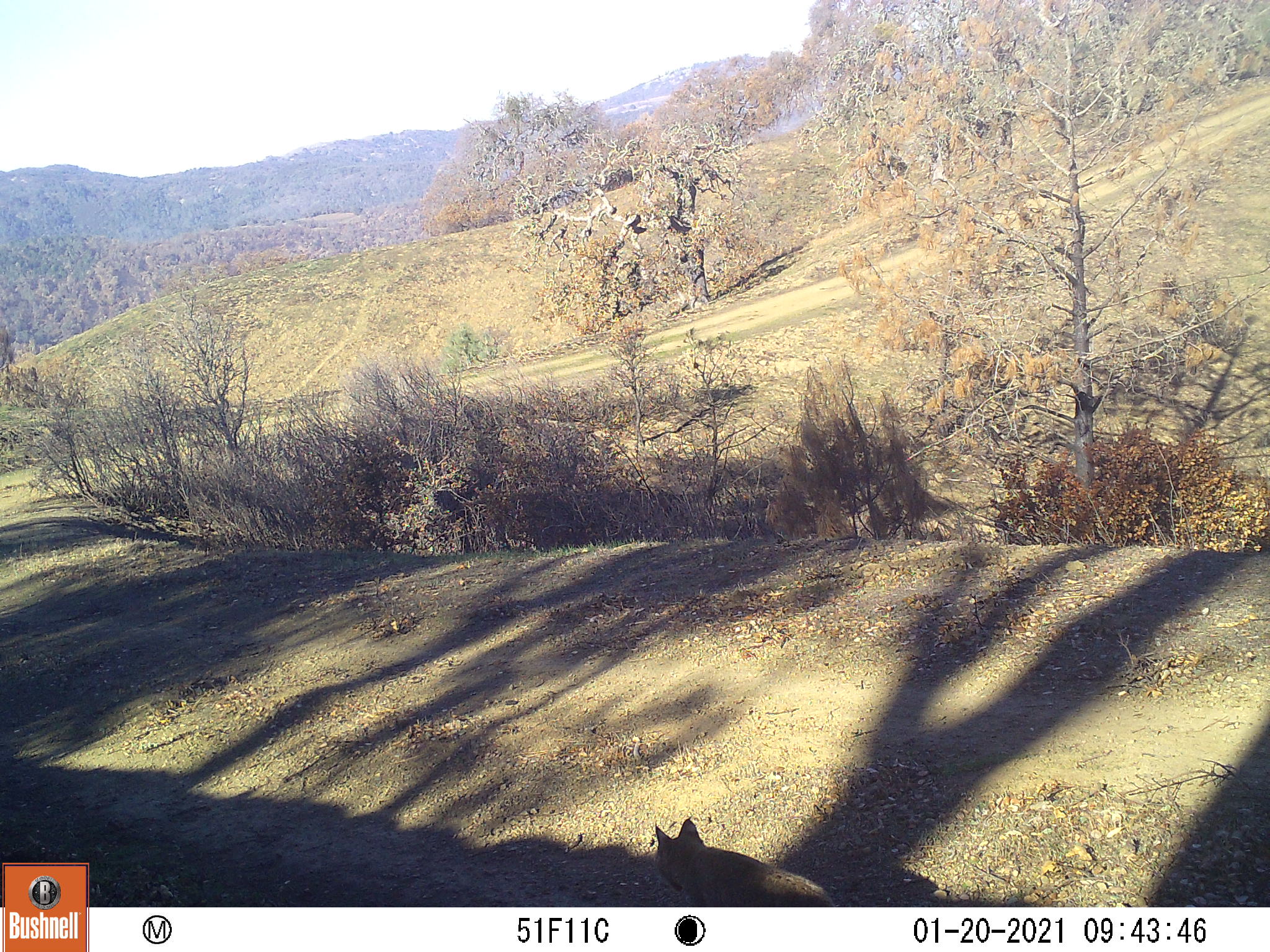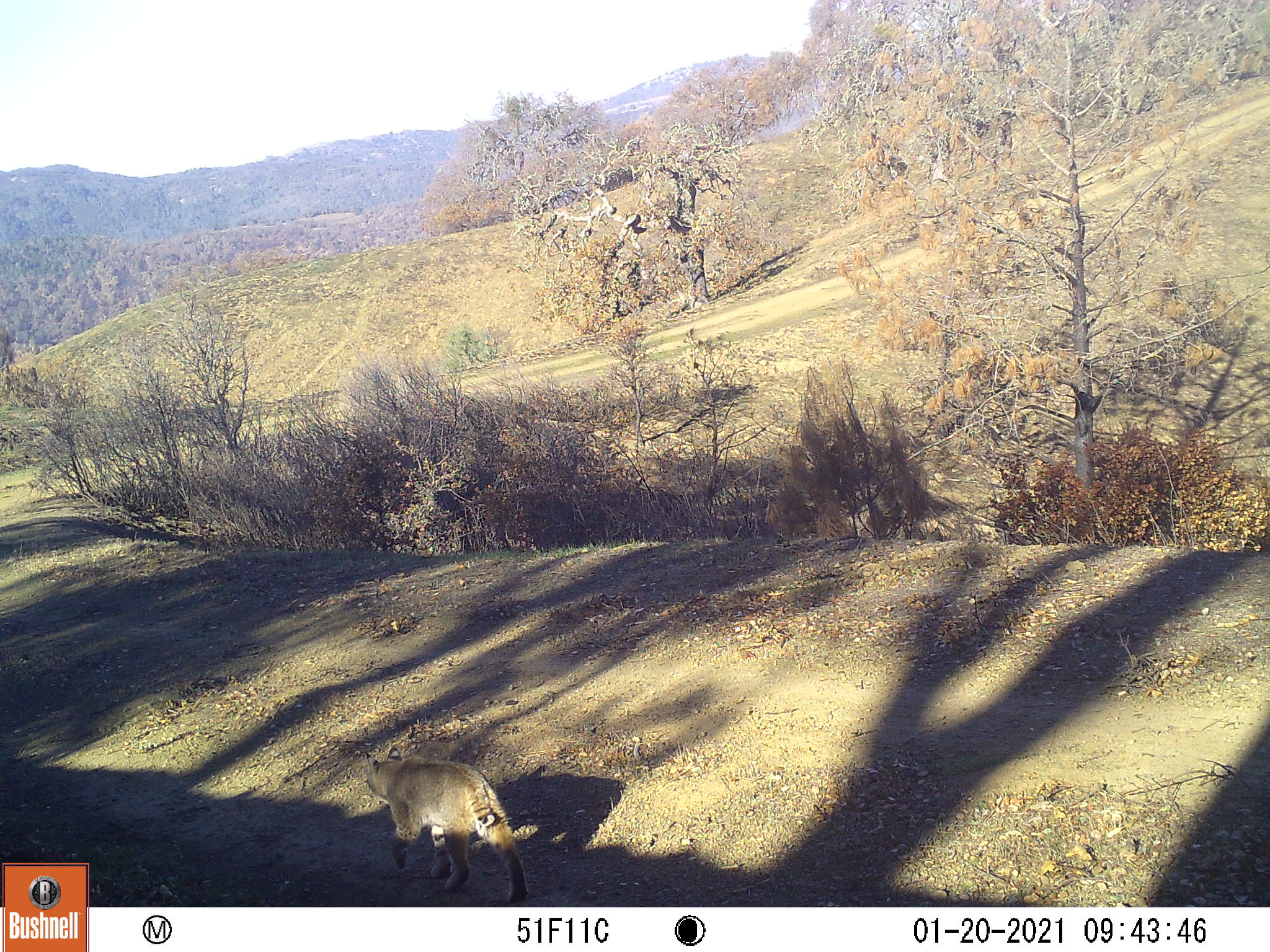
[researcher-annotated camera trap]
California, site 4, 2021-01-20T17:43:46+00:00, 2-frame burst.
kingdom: Animalia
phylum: Chordata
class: Mammalia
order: Carnivora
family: Felidae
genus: Lynx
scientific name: Lynx rufus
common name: bobcat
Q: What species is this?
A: Bobcat (Lynx rufus).